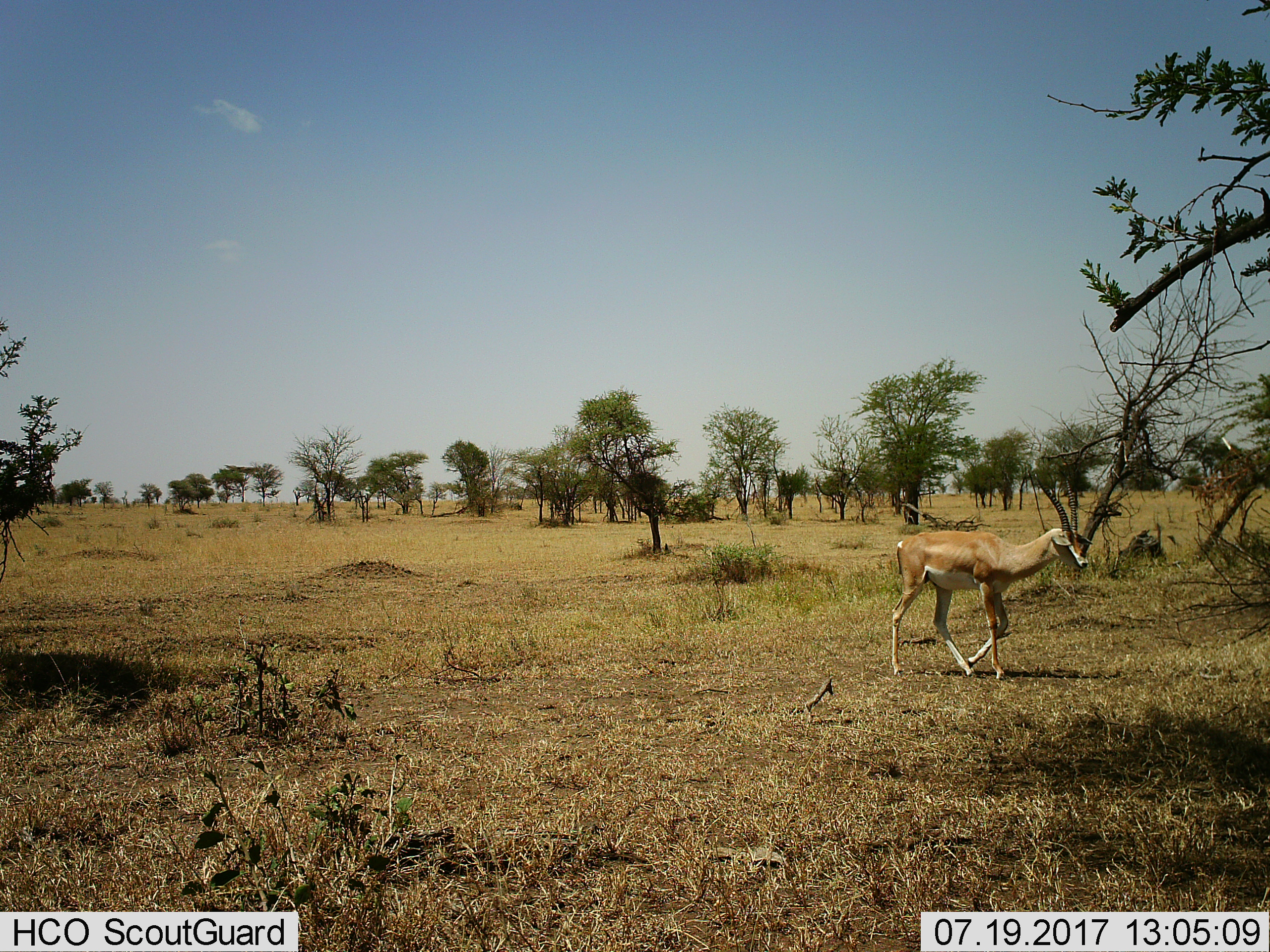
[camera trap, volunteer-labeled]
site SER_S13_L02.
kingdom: Animalia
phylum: Chordata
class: Mammalia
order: Artiodactyla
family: Bovidae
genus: Nanger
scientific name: Nanger granti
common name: grant's gazelle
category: gazellegrants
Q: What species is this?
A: Gazellegrants (grant's gazelle) (Nanger granti).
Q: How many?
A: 1.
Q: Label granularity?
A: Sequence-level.